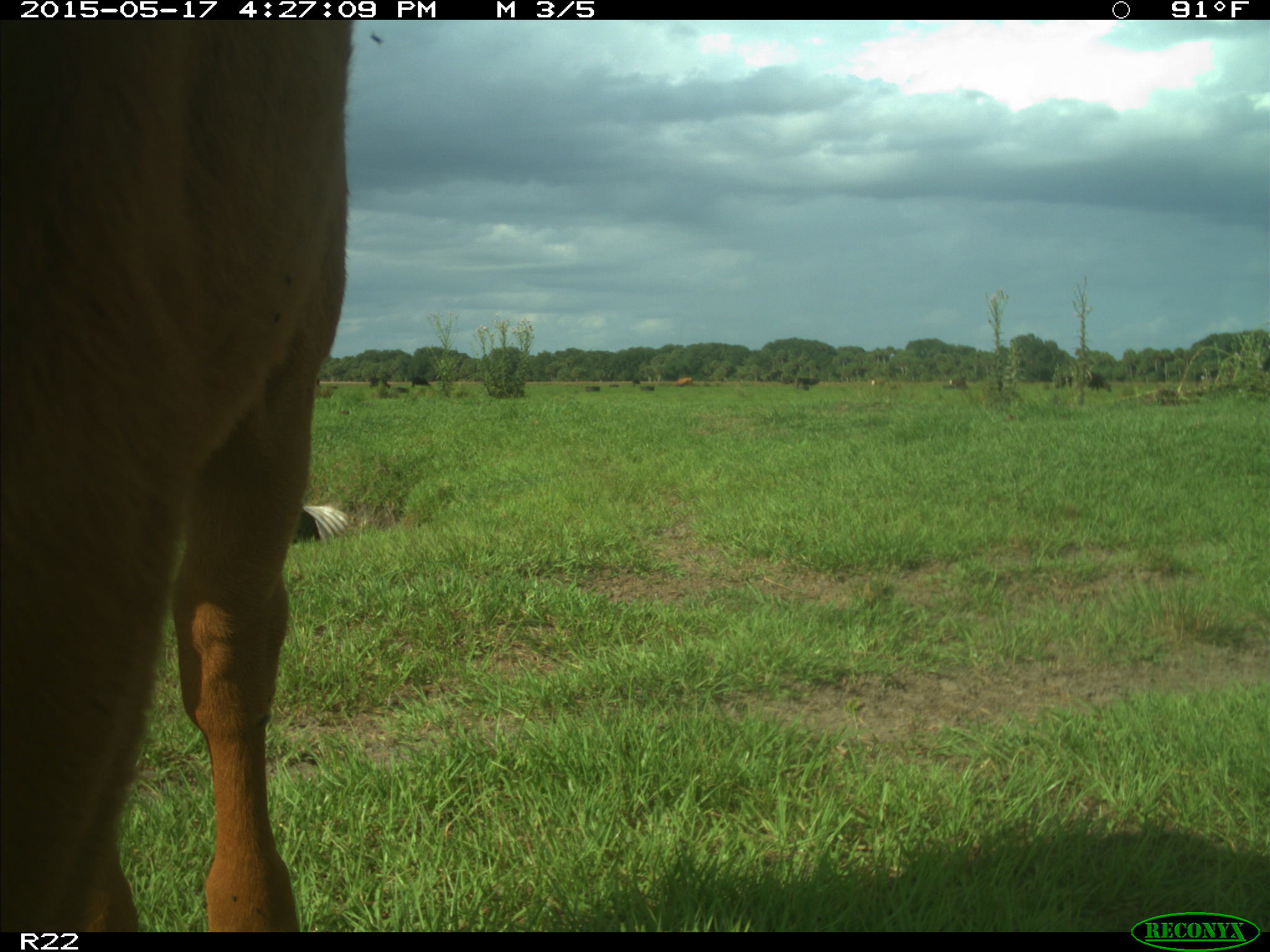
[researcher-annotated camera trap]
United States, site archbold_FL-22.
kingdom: Animalia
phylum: Chordata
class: Mammalia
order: Artiodactyla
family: Bovidae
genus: Bos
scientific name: Bos taurus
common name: domestic cow